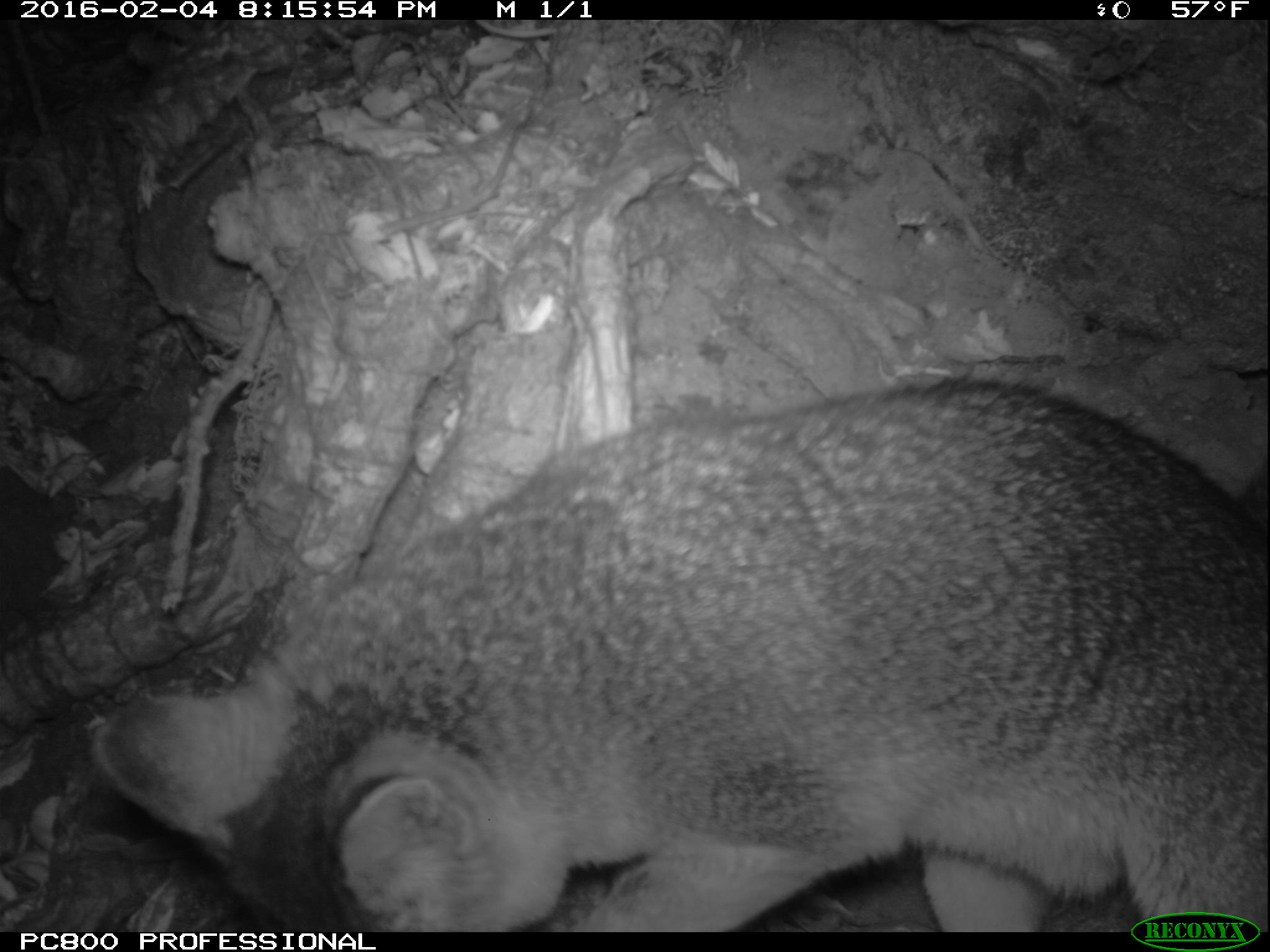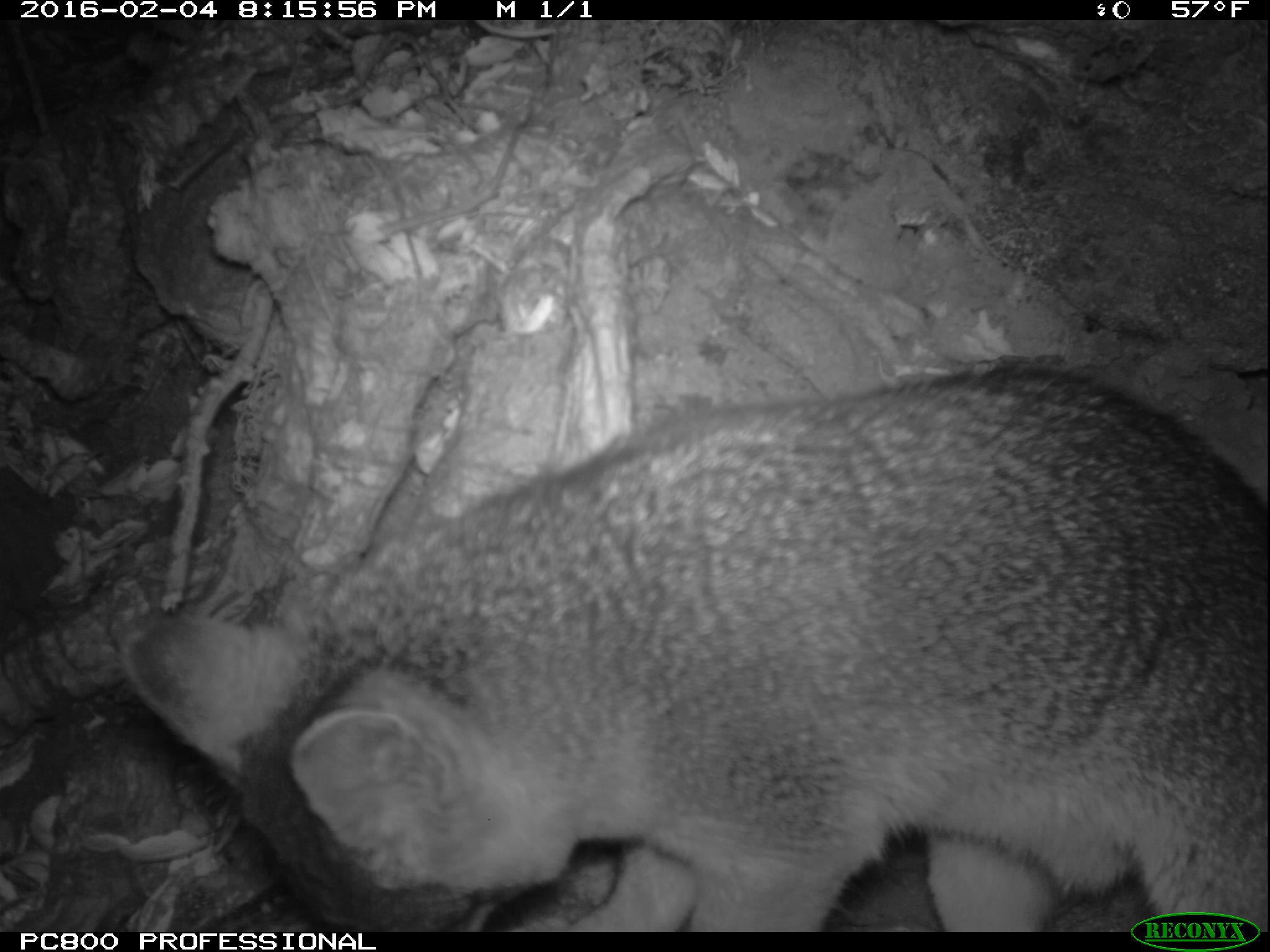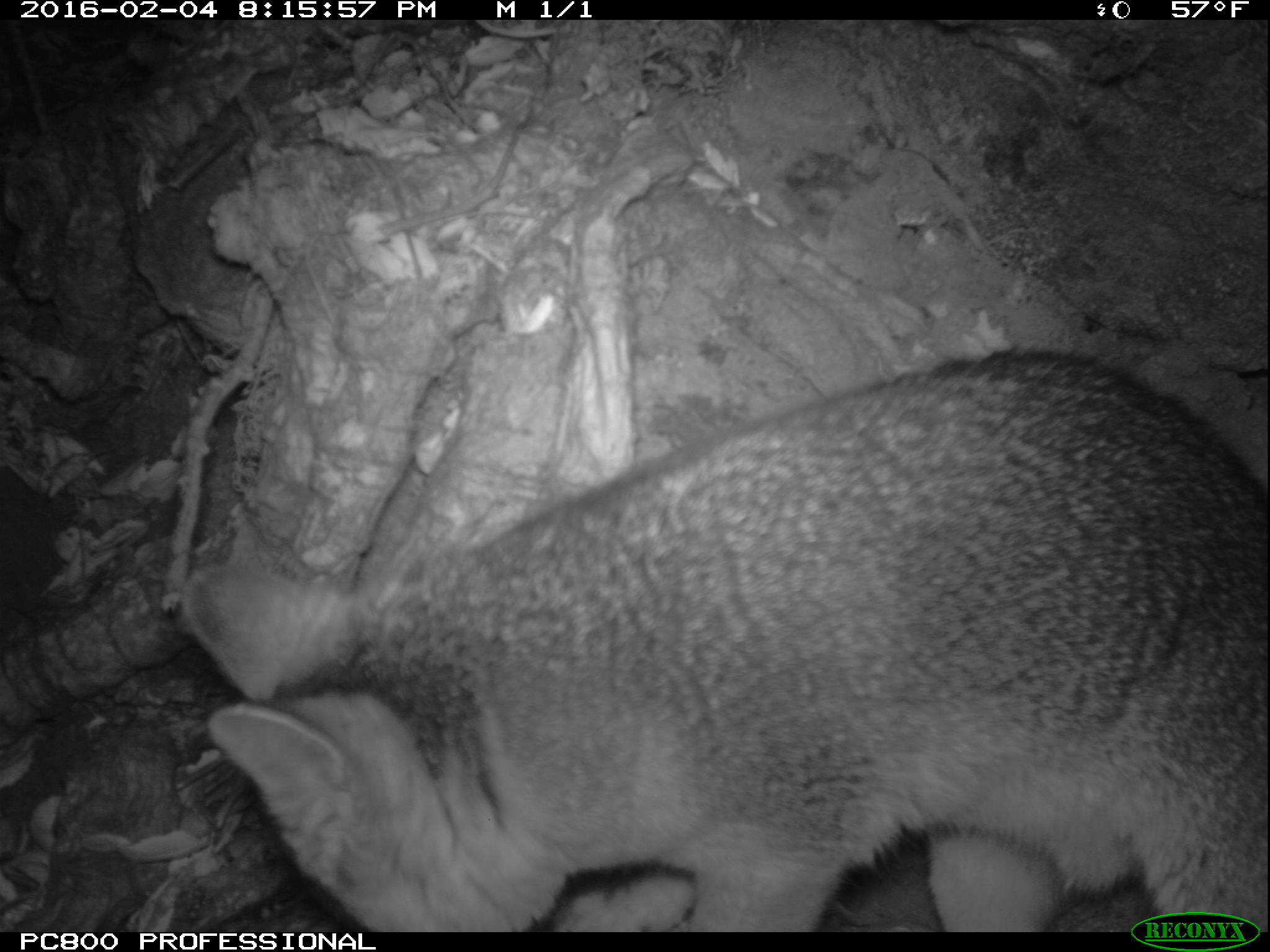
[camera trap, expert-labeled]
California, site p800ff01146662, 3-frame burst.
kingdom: Animalia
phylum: Chordata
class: Mammalia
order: Carnivora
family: Canidae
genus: Urocyon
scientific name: Urocyon littoralis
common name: island fox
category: fox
Fox (island fox) (Urocyon littoralis).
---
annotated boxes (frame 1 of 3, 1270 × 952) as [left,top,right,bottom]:
fox: [88,366,1269,931]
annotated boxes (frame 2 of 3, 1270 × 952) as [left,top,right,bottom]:
fox: [120,365,1269,933]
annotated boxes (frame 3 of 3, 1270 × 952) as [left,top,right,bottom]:
fox: [179,346,1269,932]